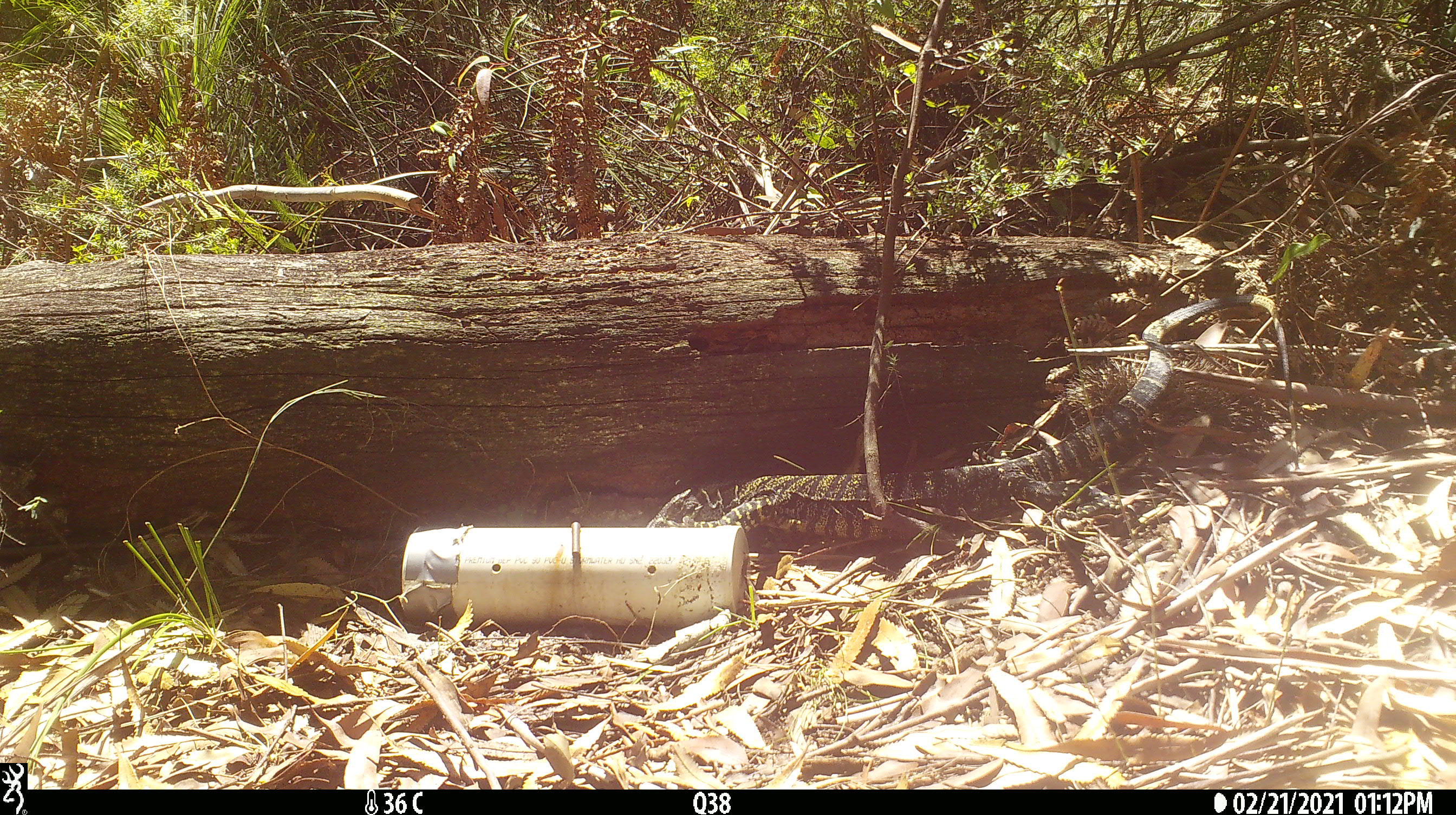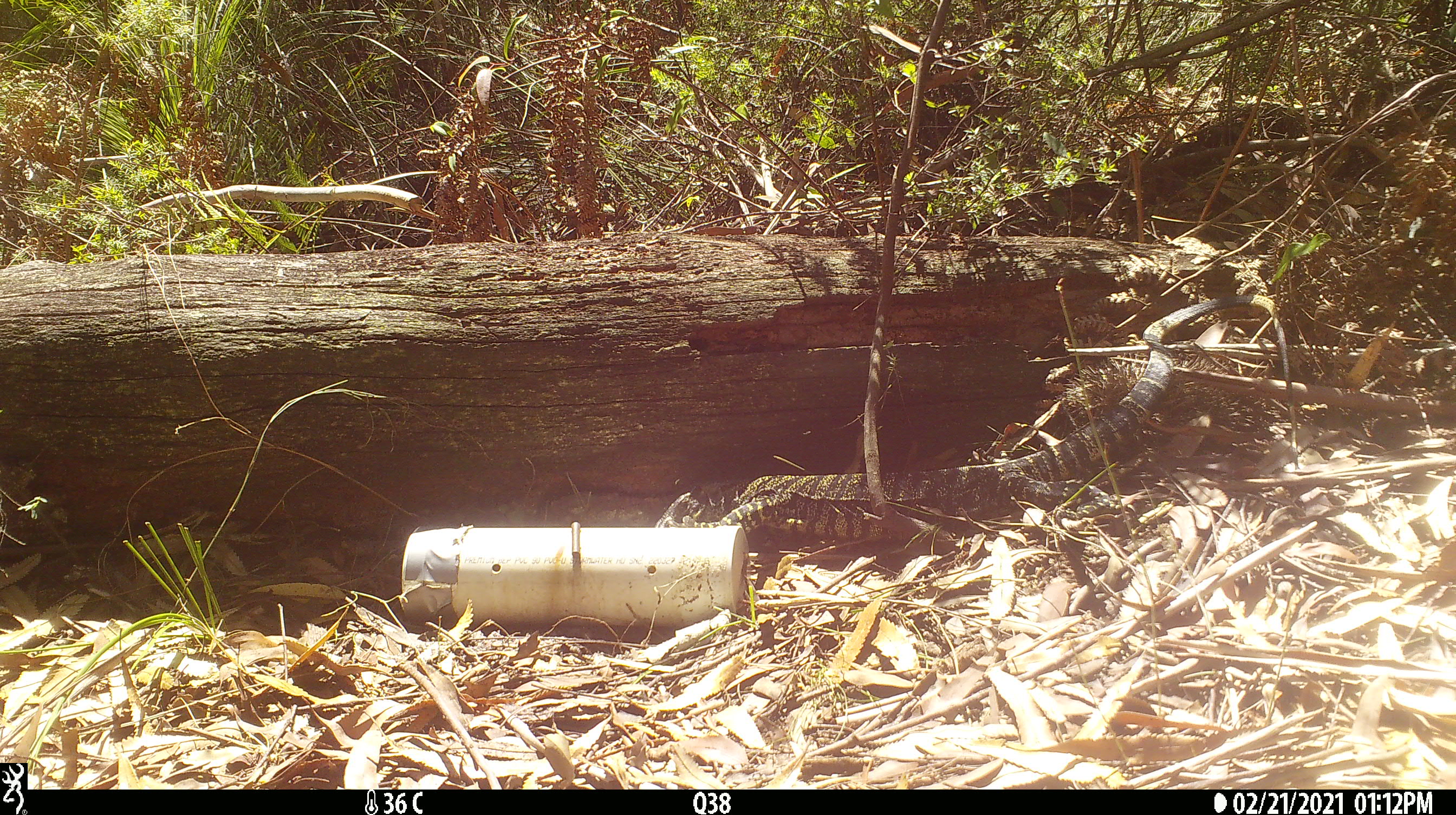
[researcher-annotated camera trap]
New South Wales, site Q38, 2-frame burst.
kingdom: Animalia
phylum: Chordata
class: Reptilia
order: Squamata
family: Varanidae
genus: Varanus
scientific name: Varanus varius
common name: lace monitor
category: goanna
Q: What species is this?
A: Goanna (lace monitor) (Varanus varius).